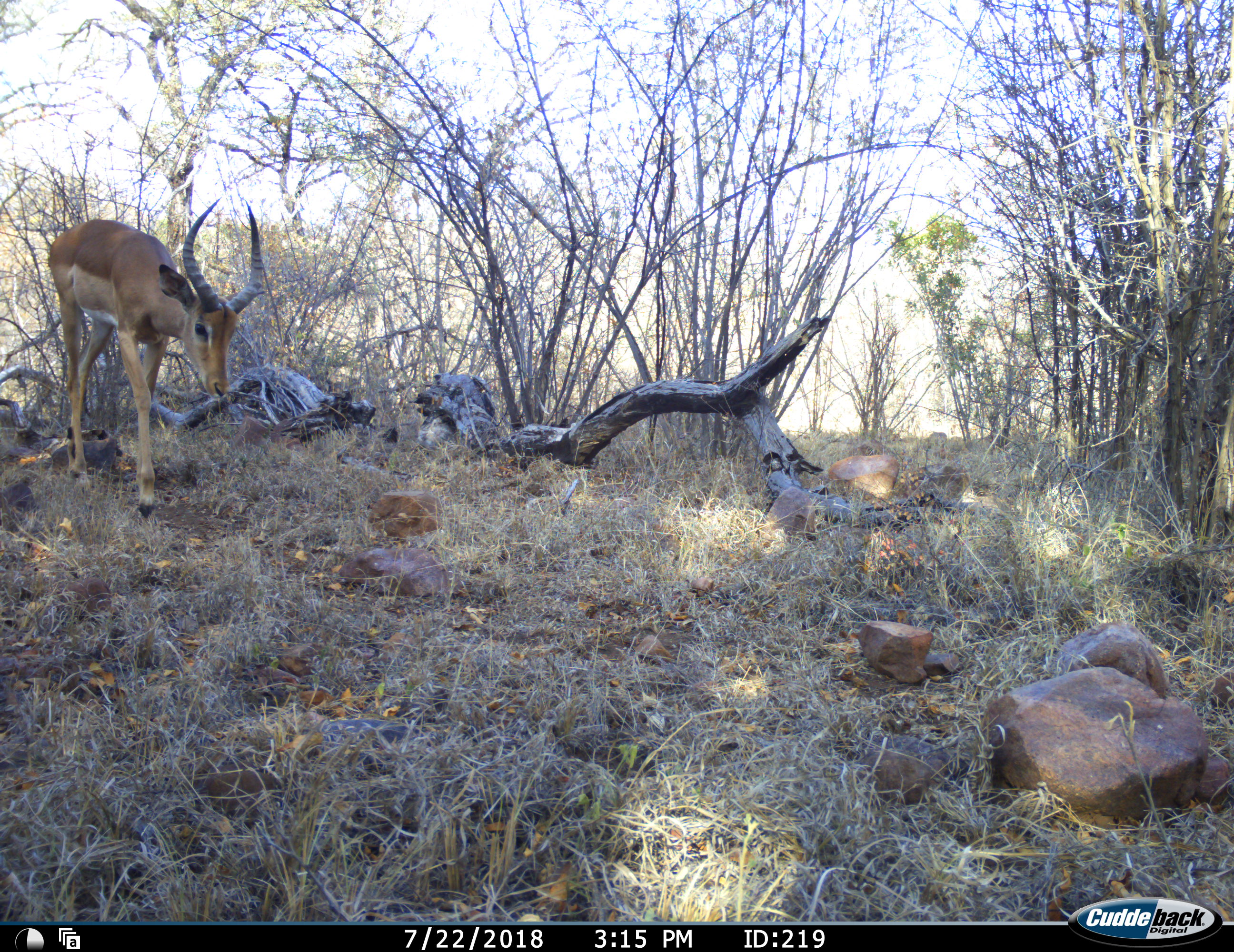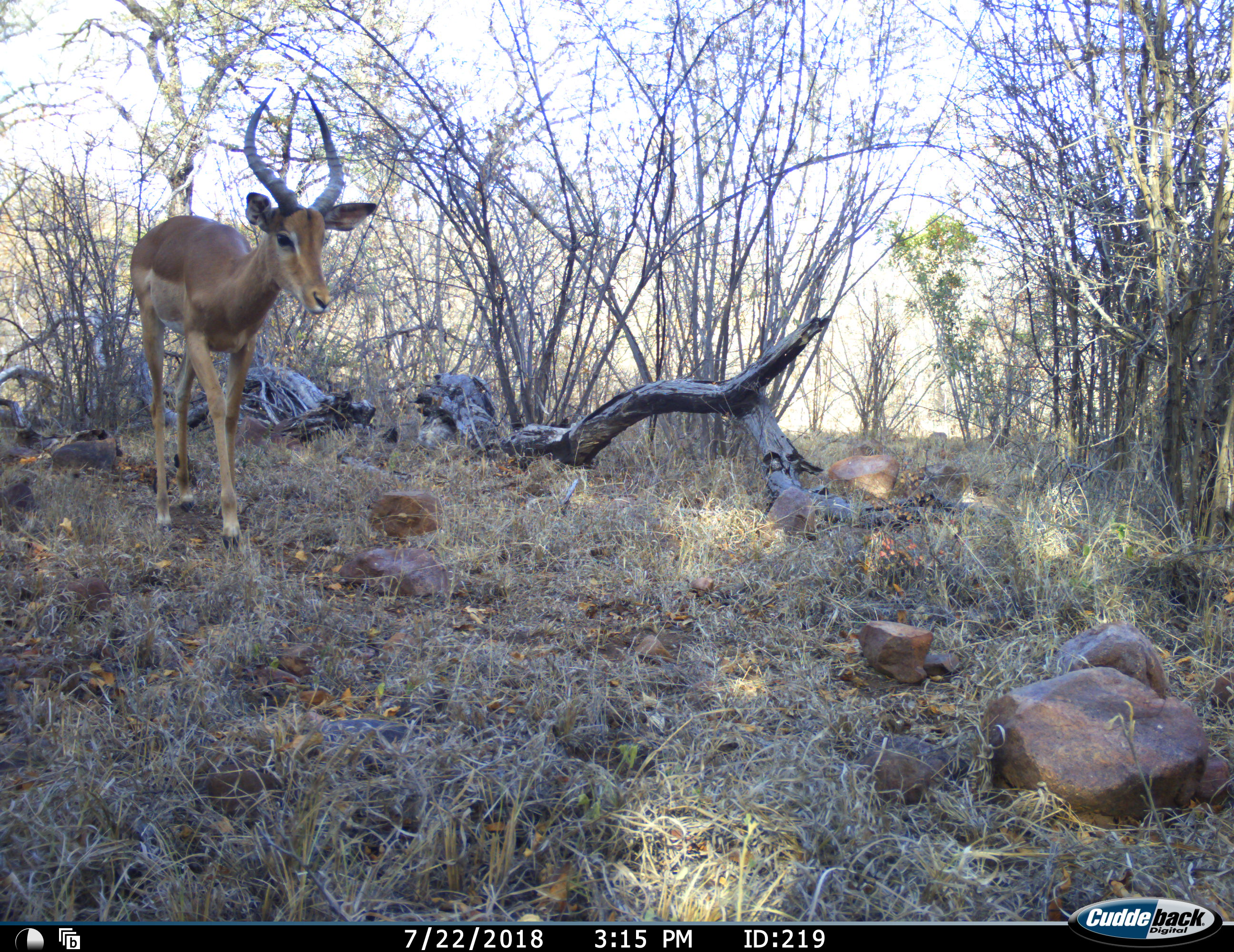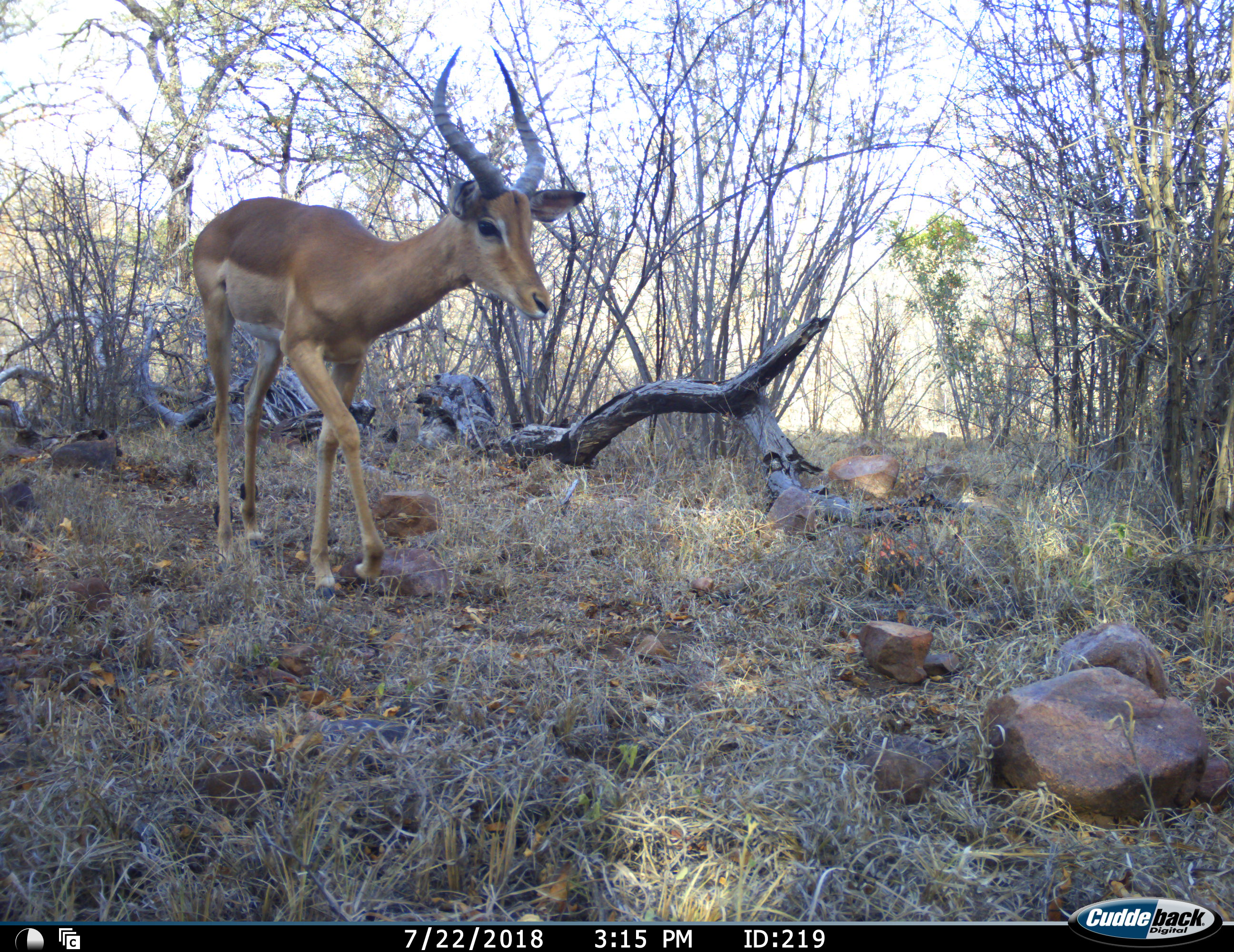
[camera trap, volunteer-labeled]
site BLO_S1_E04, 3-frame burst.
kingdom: Animalia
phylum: Chordata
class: Mammalia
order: Artiodactyla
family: Bovidae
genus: Aepyceros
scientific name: Aepyceros melampus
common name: impala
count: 1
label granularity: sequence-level